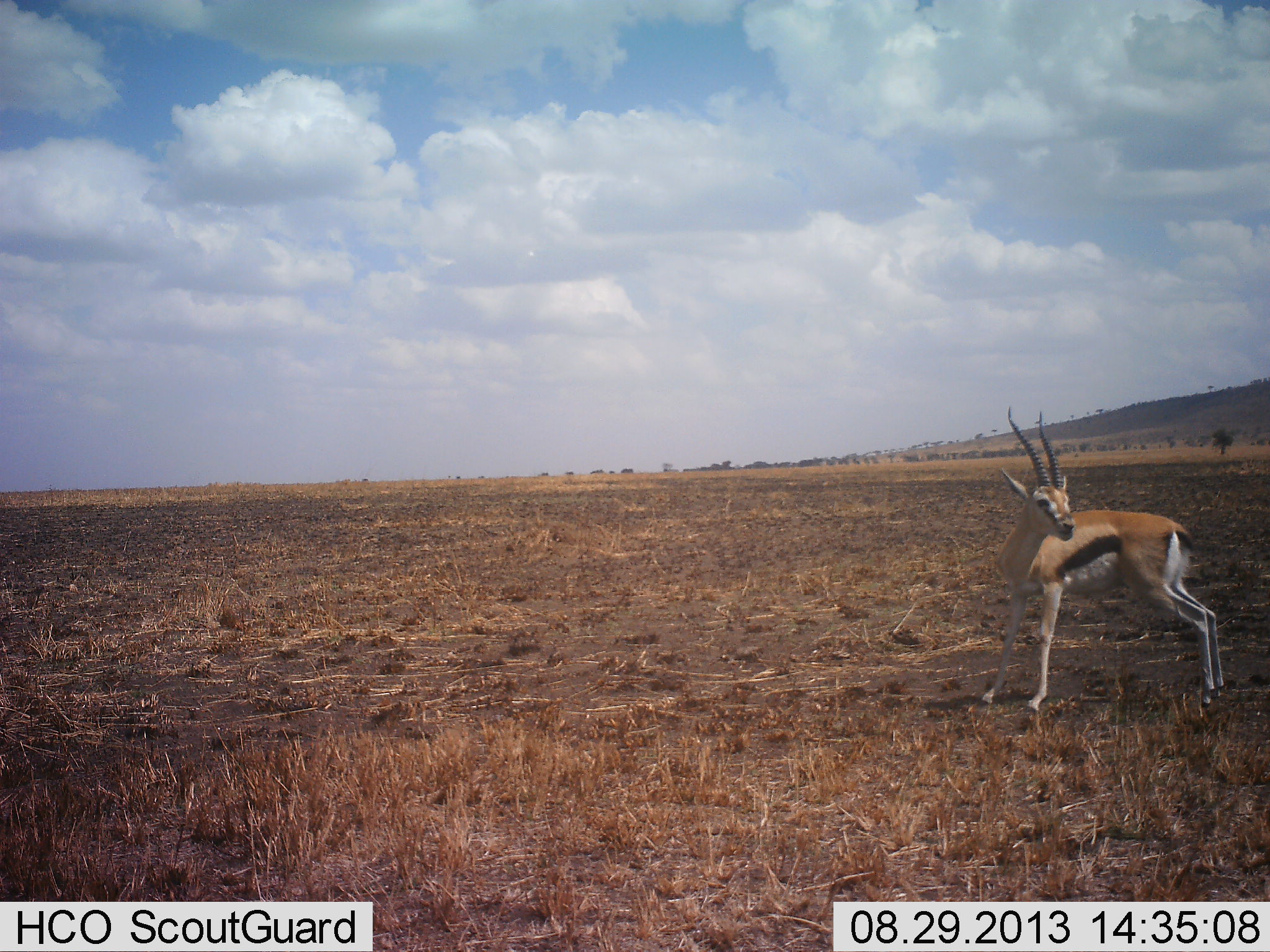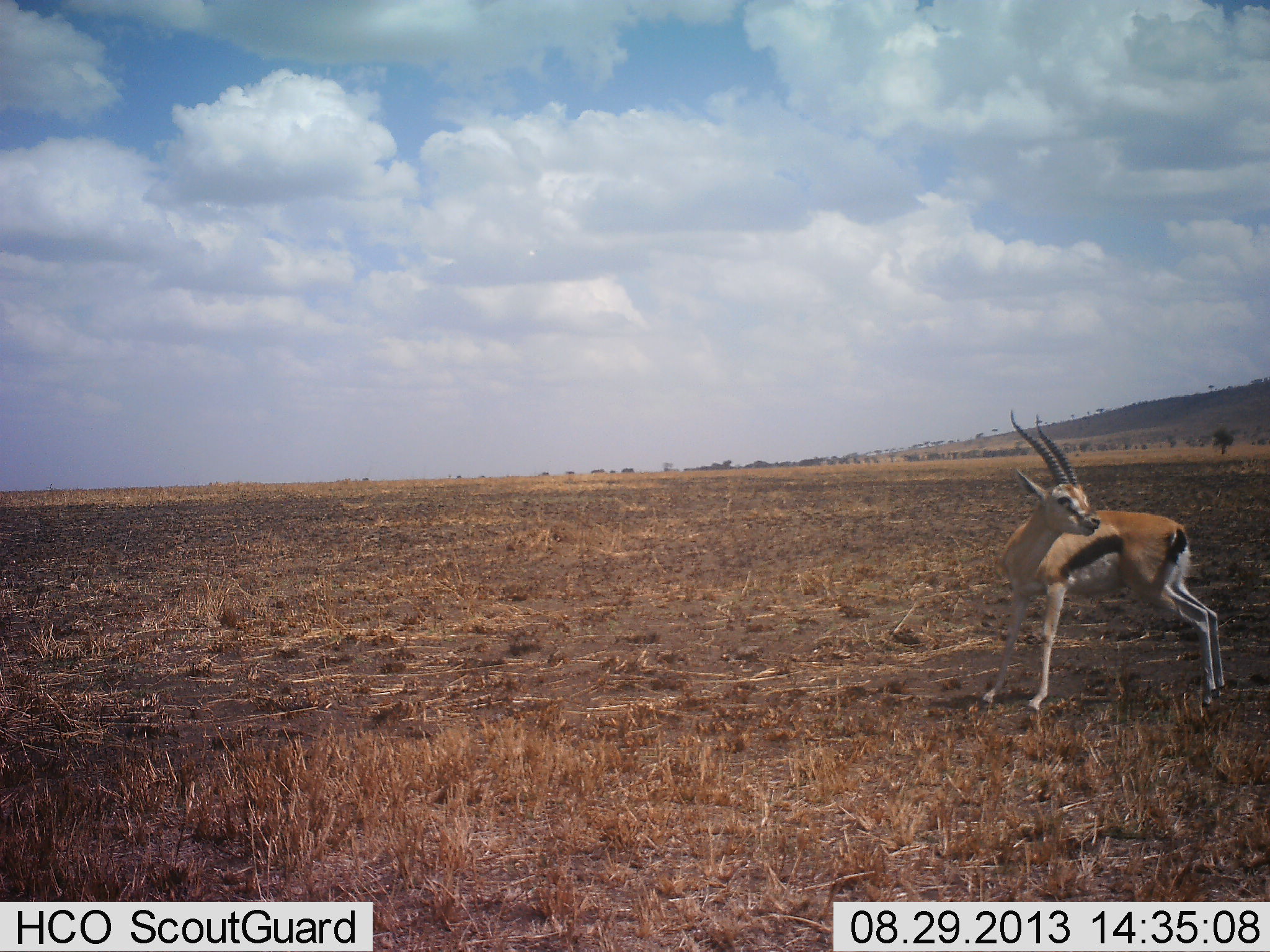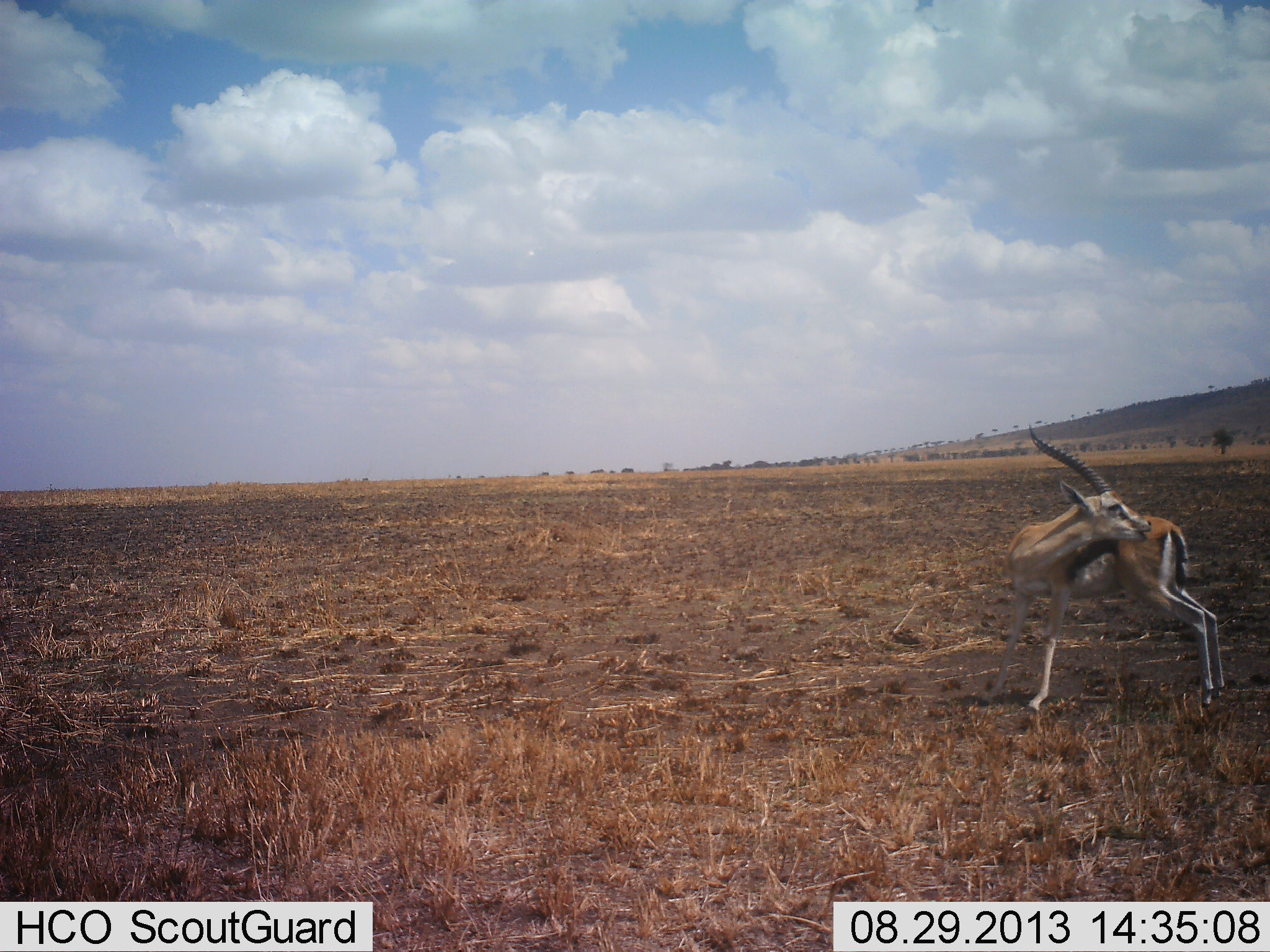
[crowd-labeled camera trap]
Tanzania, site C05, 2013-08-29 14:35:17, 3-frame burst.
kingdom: Animalia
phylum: Chordata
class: Mammalia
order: Artiodactyla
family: Bovidae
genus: Eudorcas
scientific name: Eudorcas thomsonii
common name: thomson's gazelle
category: gazellethomsons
Gazellethomsons (thomson's gazelle) (Eudorcas thomsonii), count 1. Behavior (volunteer vote fractions): standing 100%, resting 0%, moving 10%, interacting 0%. Young present (vote fraction): 0%. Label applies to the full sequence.